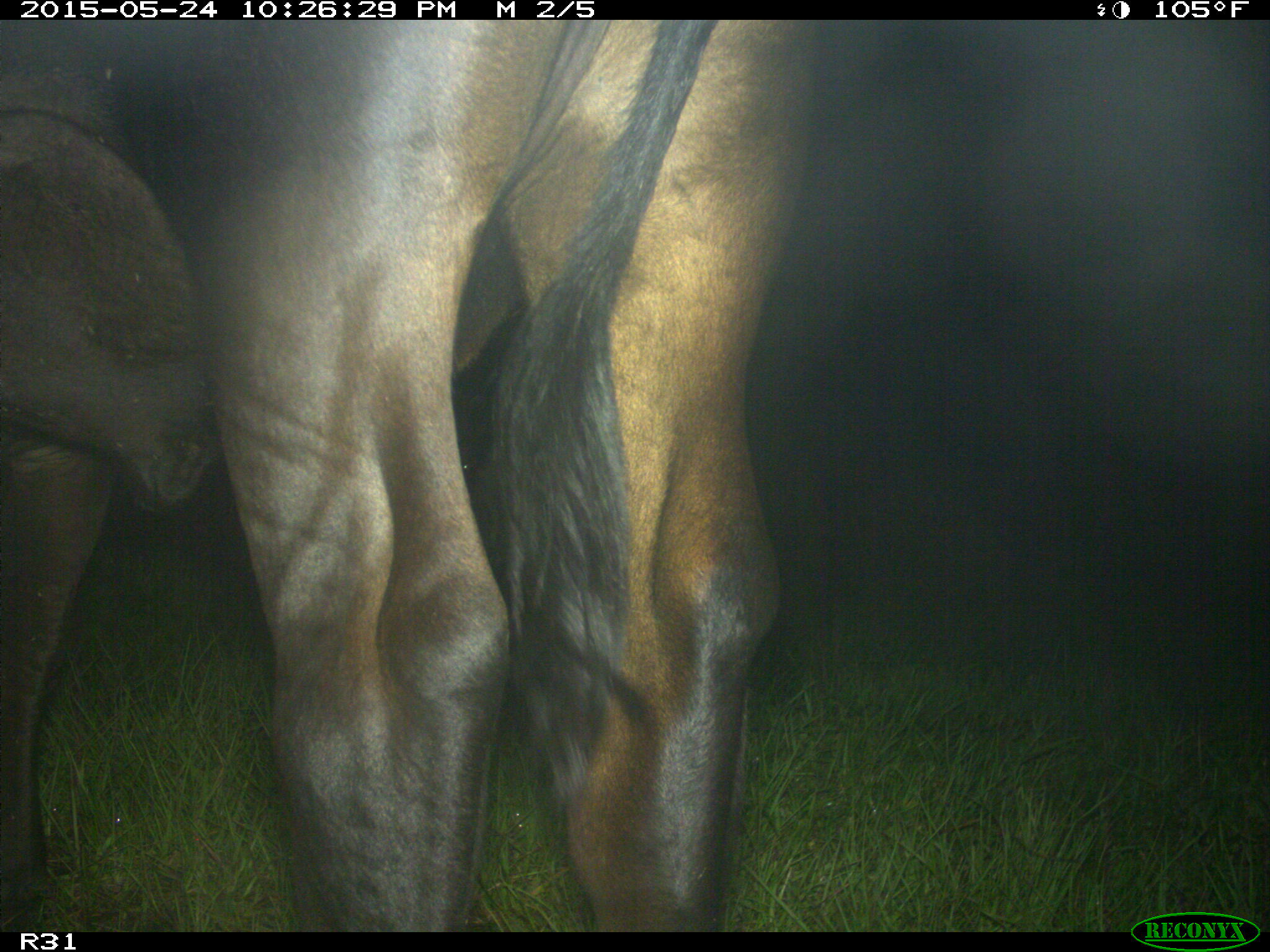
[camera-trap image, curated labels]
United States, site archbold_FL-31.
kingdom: Animalia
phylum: Chordata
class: Mammalia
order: Artiodactyla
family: Bovidae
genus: Bos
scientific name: Bos taurus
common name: domestic cow